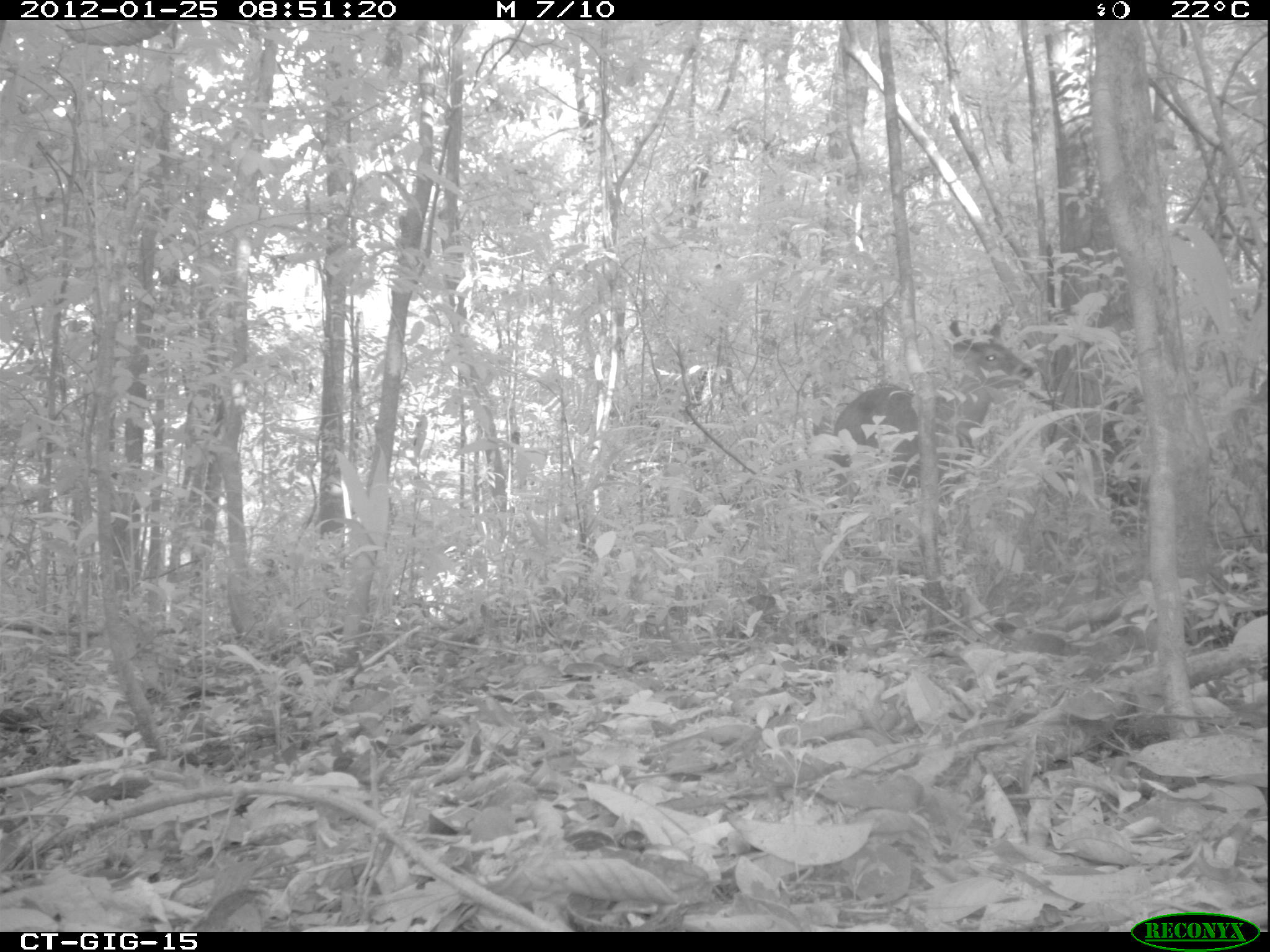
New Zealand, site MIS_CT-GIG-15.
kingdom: Animalia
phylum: Chordata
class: Mammalia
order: Artiodactyla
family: Cervidae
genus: Odocoileus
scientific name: Odocoileus virginianus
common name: white-tailed deer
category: white tailed deer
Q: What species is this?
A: White tailed deer (white-tailed deer) (Odocoileus virginianus).